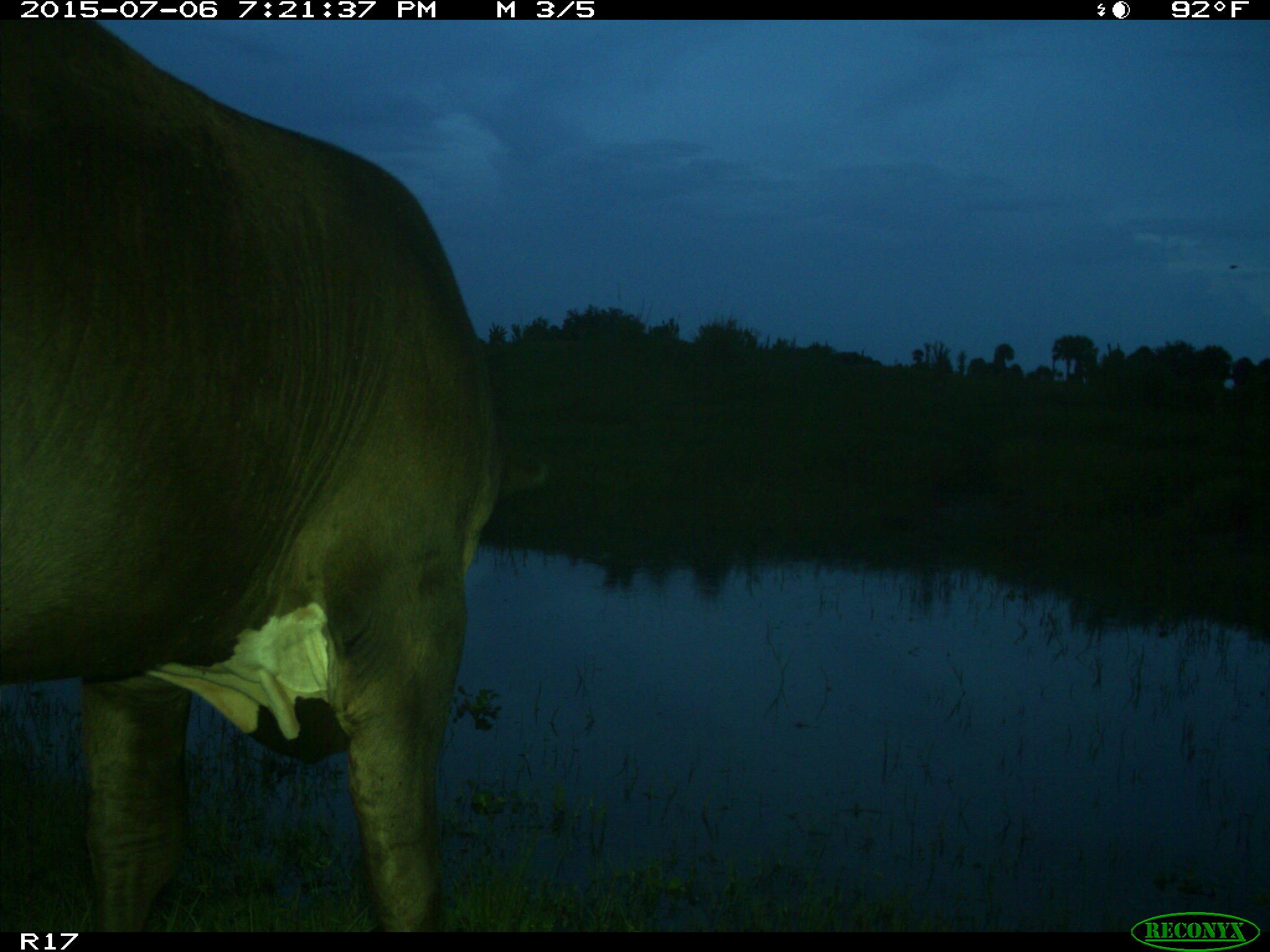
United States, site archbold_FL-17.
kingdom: Animalia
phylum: Chordata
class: Mammalia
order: Artiodactyla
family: Bovidae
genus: Bos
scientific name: Bos taurus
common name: domestic cow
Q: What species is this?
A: Bos taurus (domestic cow).